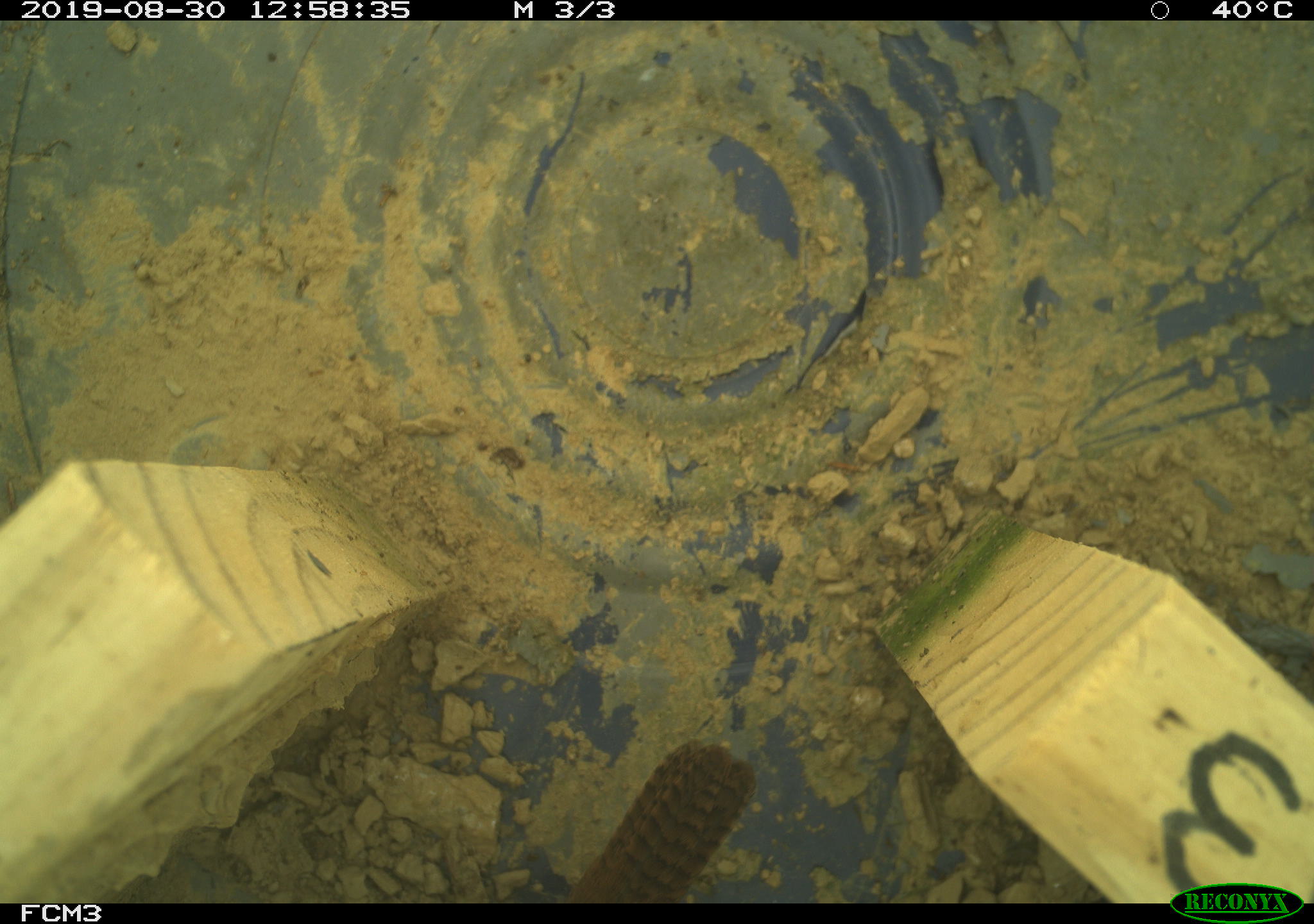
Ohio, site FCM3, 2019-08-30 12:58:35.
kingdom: Animalia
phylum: Chordata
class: Aves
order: Passeriformes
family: Troglodytidae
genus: Troglodytes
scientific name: Troglodytes aedon aedon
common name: northern house wren